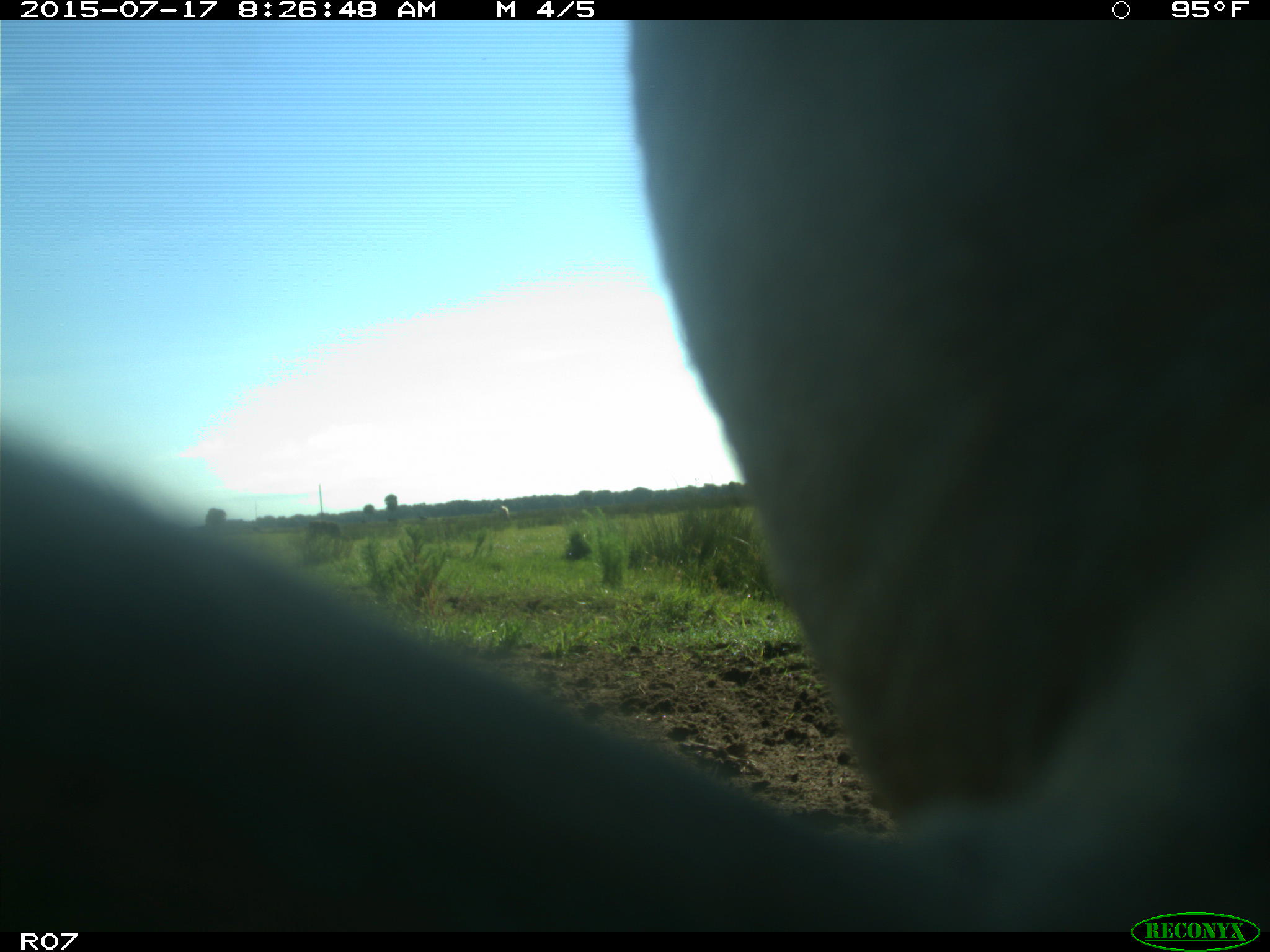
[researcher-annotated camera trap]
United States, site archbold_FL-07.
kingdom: Animalia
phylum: Chordata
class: Mammalia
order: Artiodactyla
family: Bovidae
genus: Bos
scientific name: Bos taurus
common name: domestic cow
Bos taurus (domestic cow).